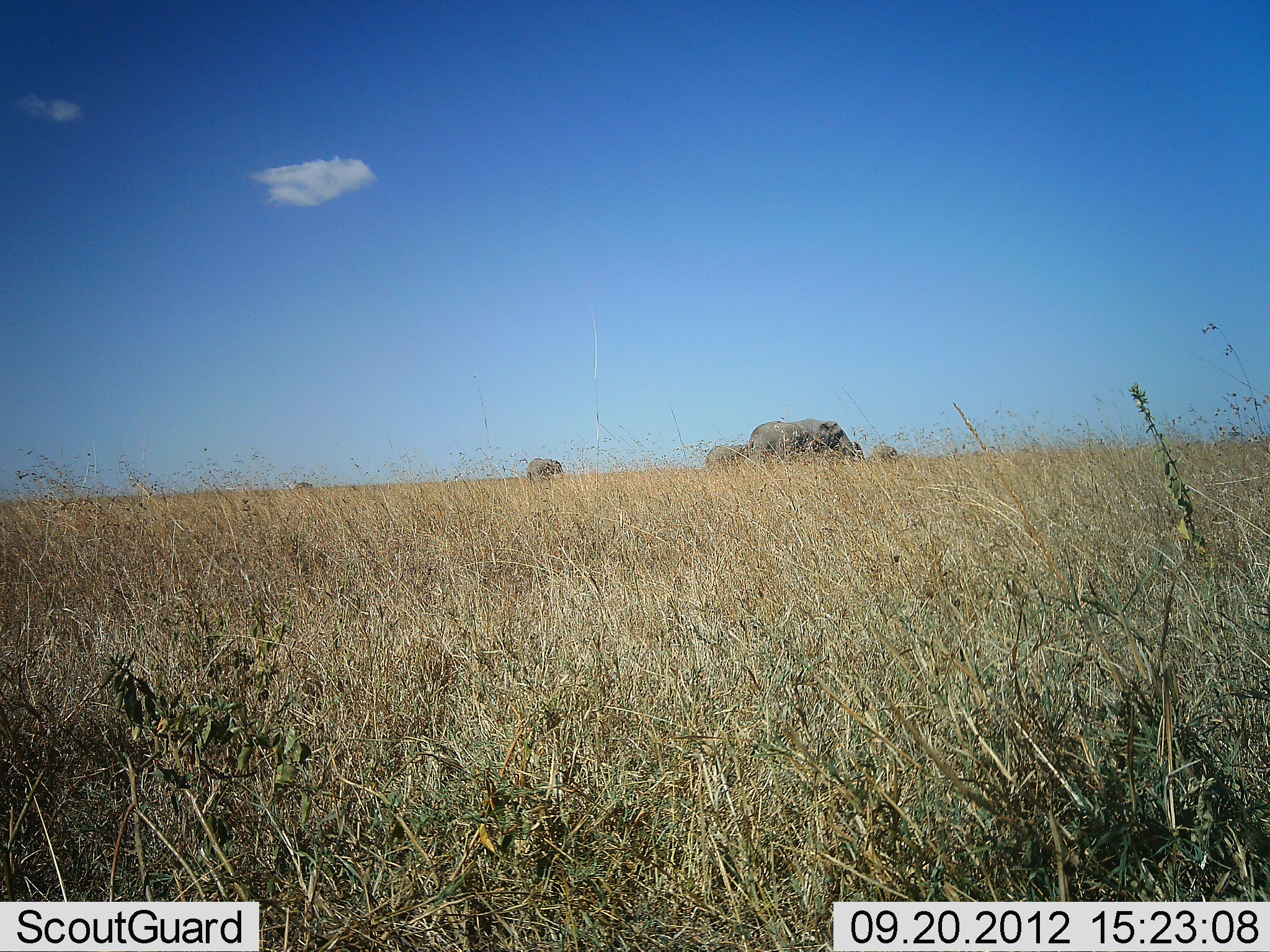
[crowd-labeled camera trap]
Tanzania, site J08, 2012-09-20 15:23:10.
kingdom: Animalia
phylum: Chordata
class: Mammalia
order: Proboscidea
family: Elephantidae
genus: Loxodonta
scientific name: Loxodonta africana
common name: african bush elephant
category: elephant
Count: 4.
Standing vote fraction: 30%.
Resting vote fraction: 0%.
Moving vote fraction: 70%.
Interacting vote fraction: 0%.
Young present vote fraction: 20%.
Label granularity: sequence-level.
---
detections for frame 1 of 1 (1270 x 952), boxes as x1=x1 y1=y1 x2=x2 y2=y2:
animal: x1=792 y1=417 x2=864 y2=458; x1=749 y1=420 x2=813 y2=457; x1=705 y1=444 x2=749 y2=464; x1=527 y1=458 x2=564 y2=480; x1=871 y1=446 x2=898 y2=459; x1=293 y1=481 x2=314 y2=489